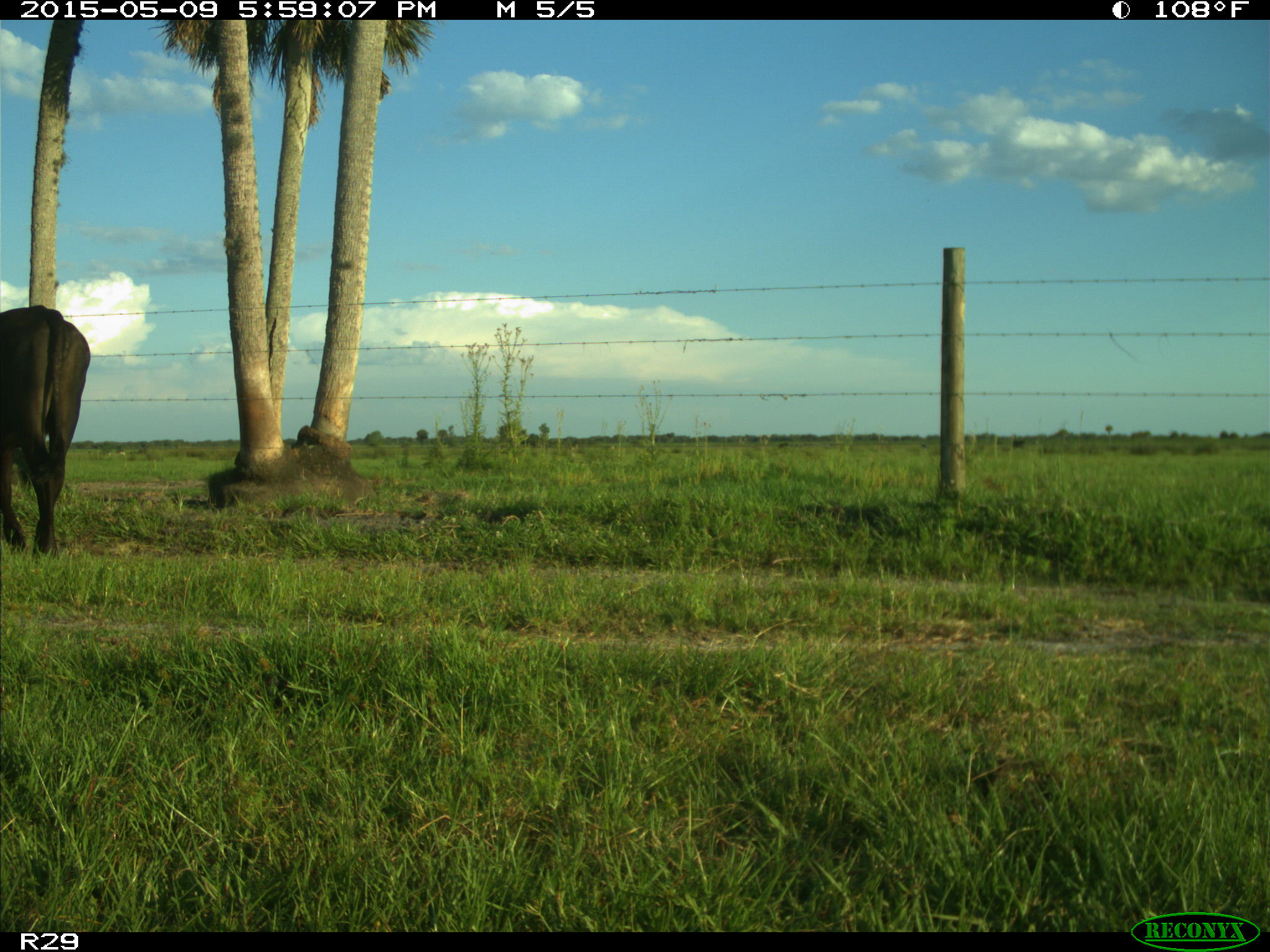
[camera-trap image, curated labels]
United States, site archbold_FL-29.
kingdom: Animalia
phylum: Chordata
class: Mammalia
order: Artiodactyla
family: Bovidae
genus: Bos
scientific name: Bos taurus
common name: domestic cow